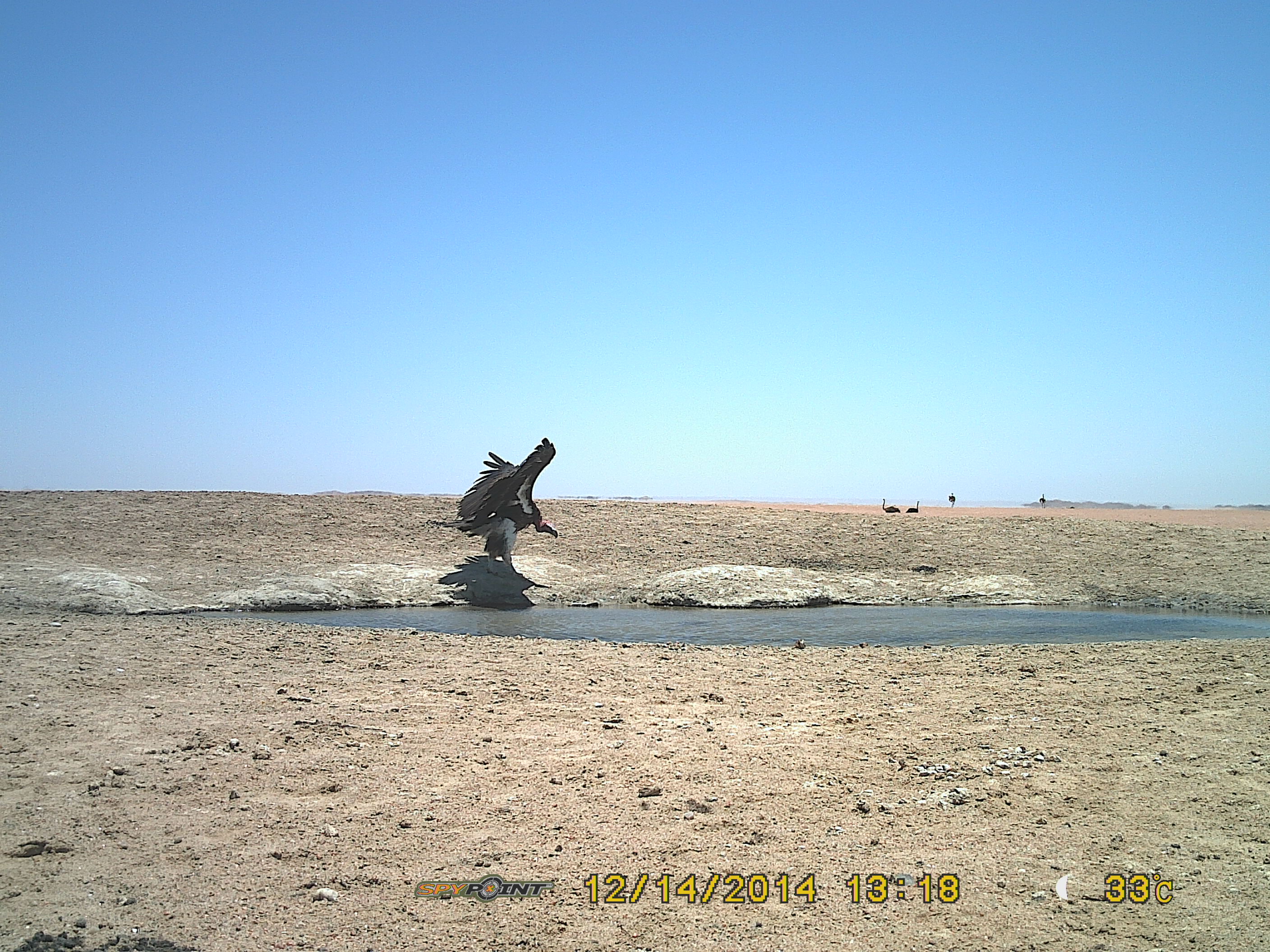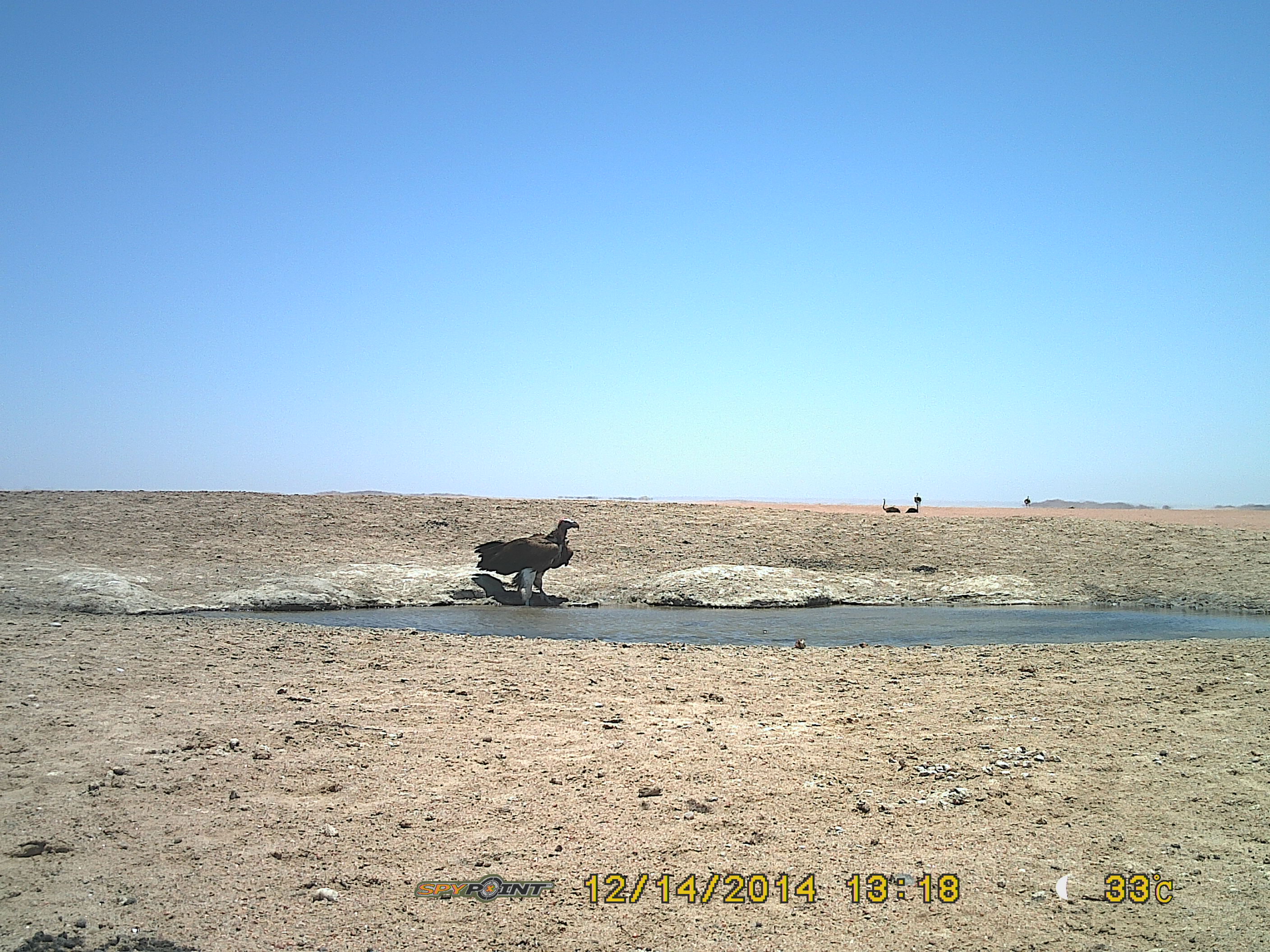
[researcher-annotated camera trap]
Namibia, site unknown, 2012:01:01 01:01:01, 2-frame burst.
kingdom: Animalia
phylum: Chordata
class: Aves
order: Accipitriformes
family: Accipitridae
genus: Torgos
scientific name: Torgos tracheliotos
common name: lappet-faced vulture